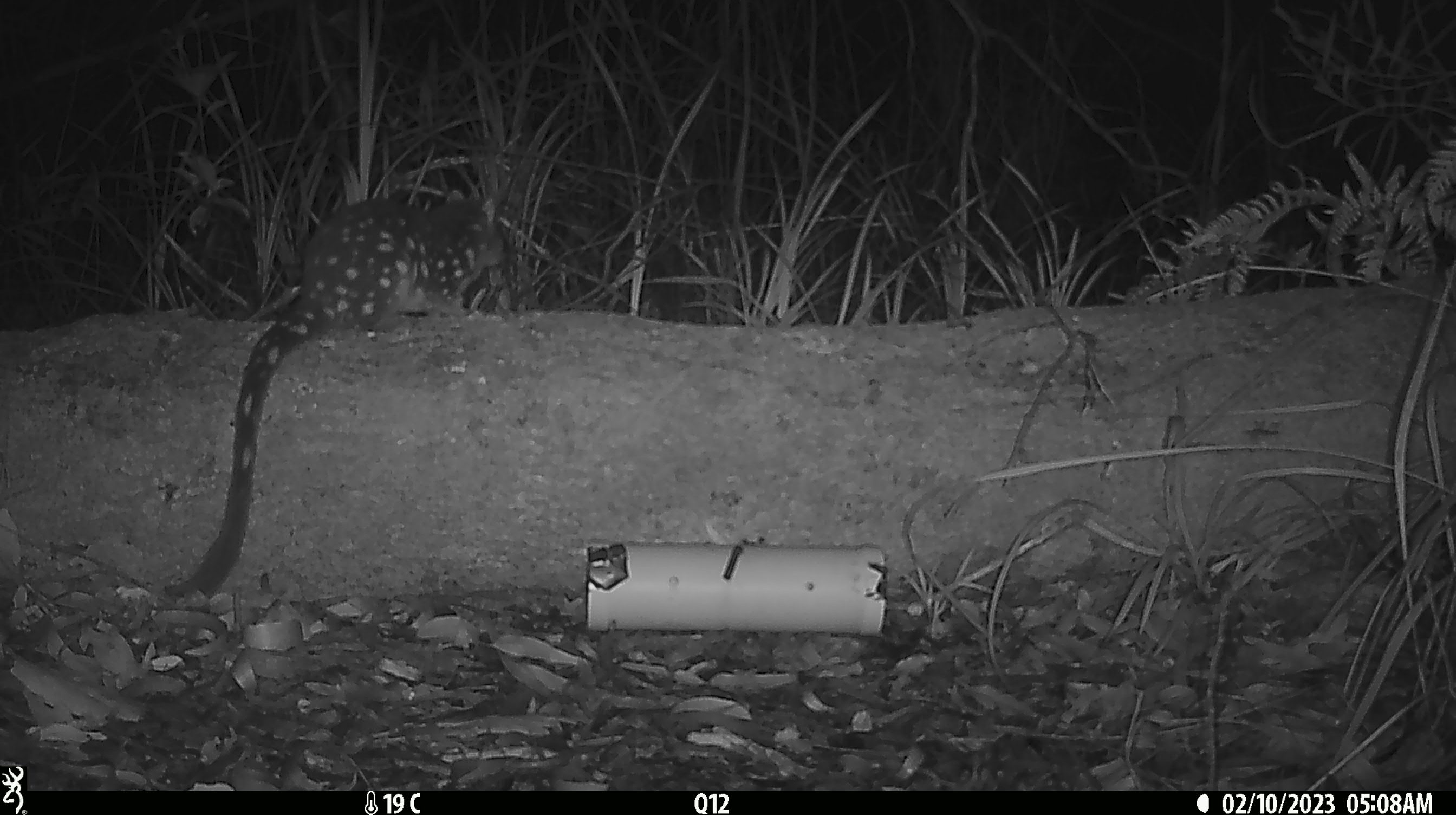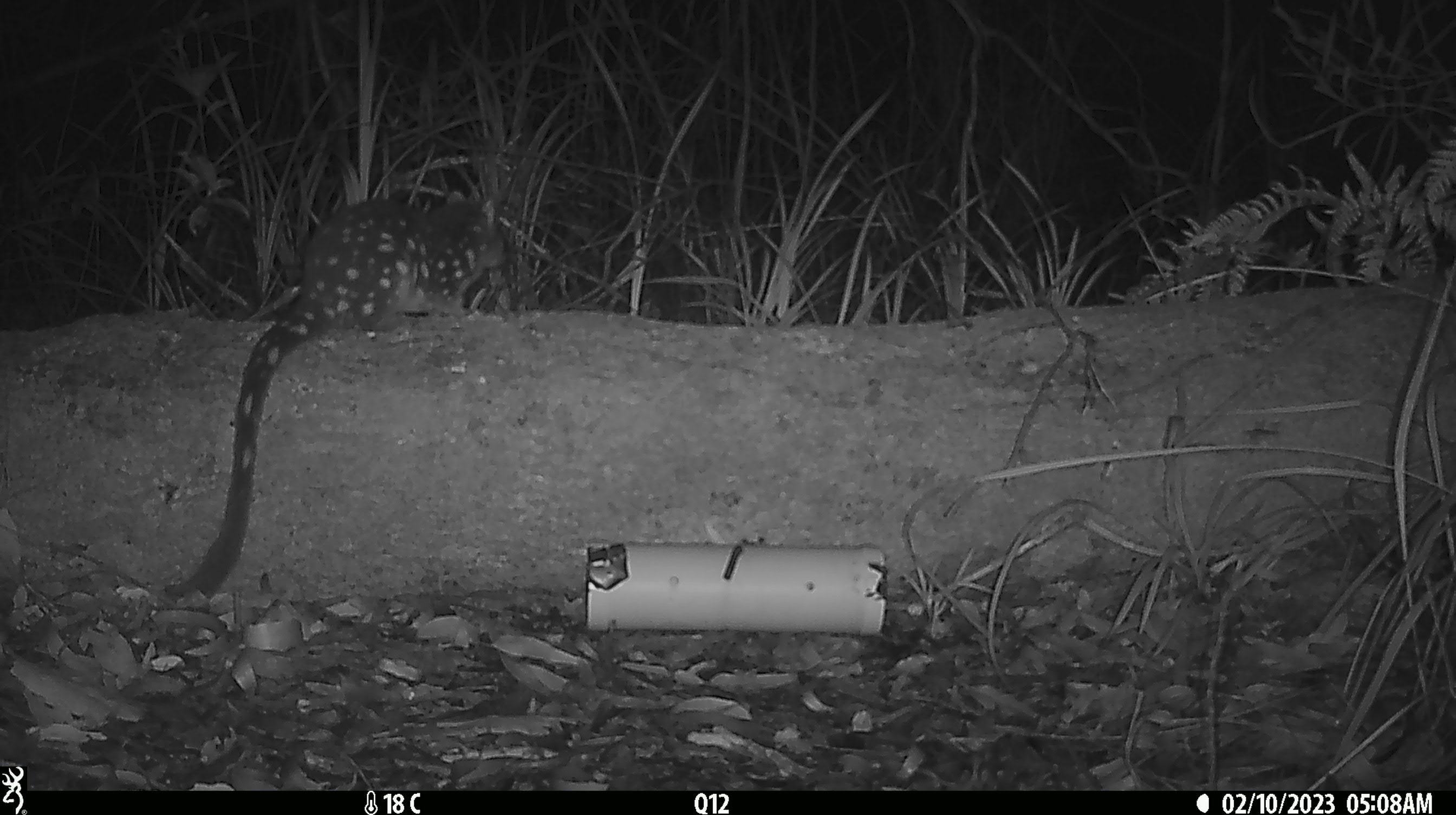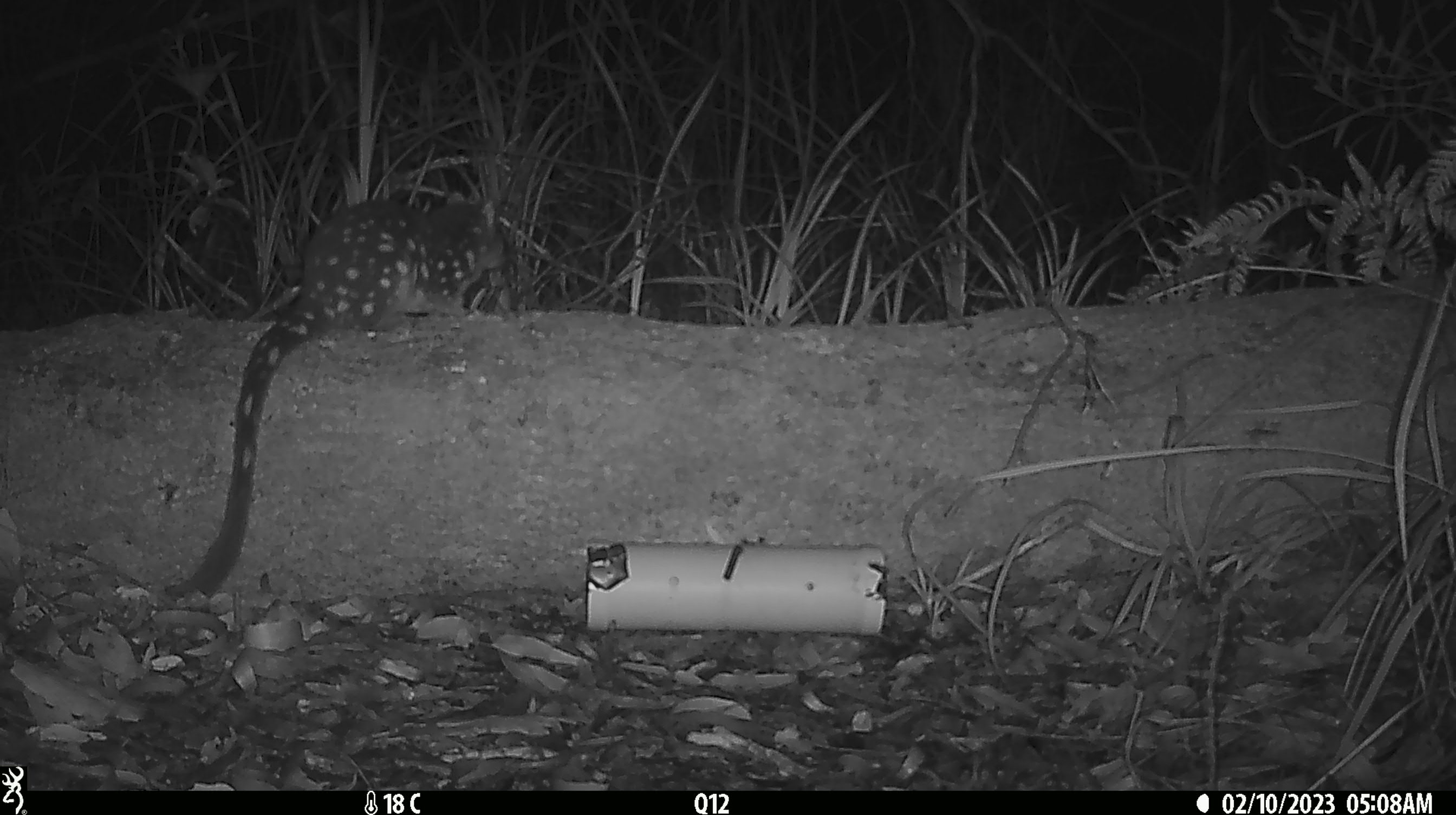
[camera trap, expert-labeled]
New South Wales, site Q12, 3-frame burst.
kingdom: Animalia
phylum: Chordata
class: Mammalia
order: Dasyuromorphia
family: Dasyuridae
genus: Dasyurus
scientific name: Dasyurus maculatus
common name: spotted-tailed quoll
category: quoll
Quoll (spotted-tailed quoll) (Dasyurus maculatus).